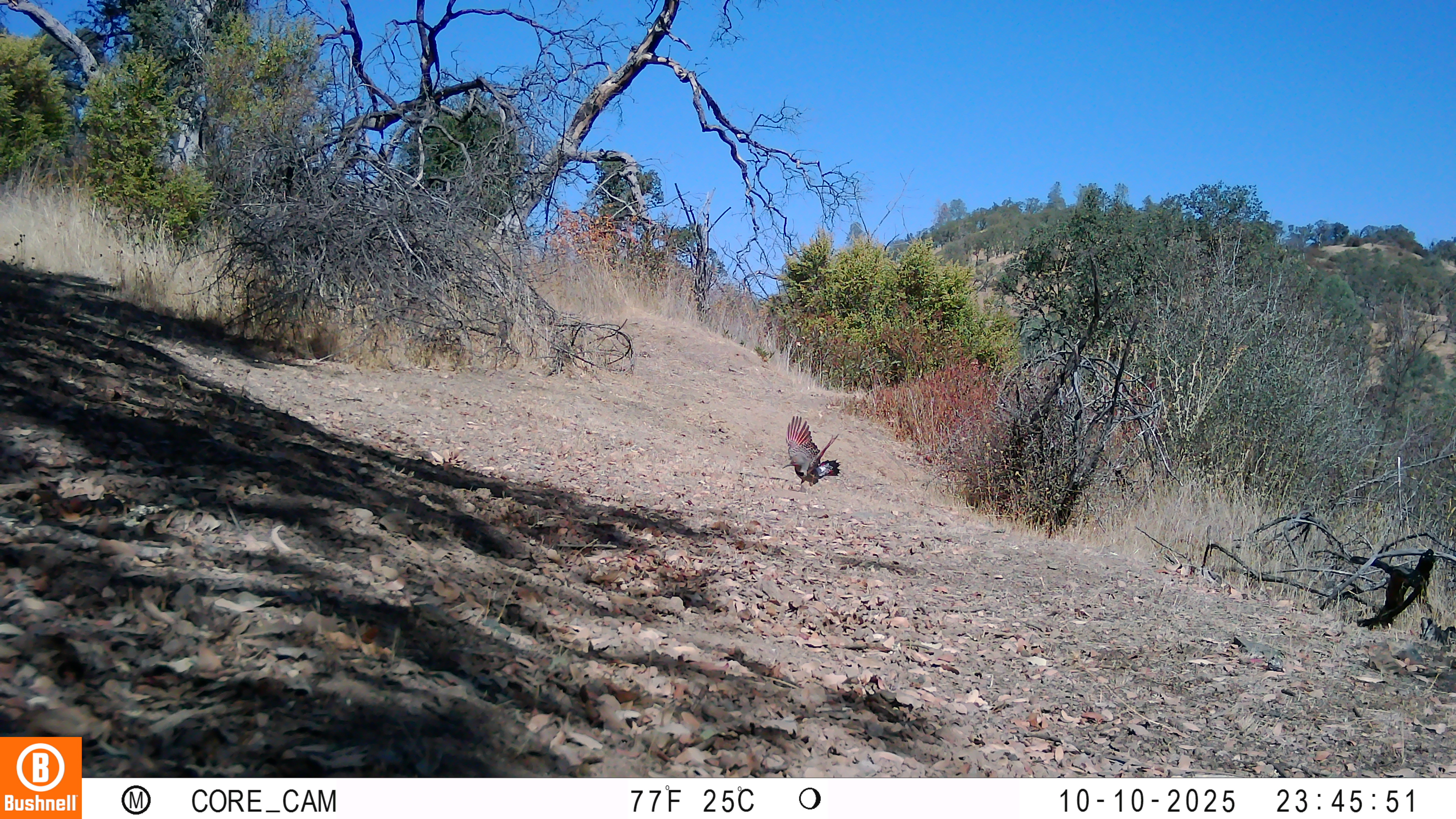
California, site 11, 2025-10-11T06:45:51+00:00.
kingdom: Animalia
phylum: Chordata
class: Aves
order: Piciformes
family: Picidae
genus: Colaptes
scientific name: Colaptes auratus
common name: northern flicker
Northern flicker (Colaptes auratus).